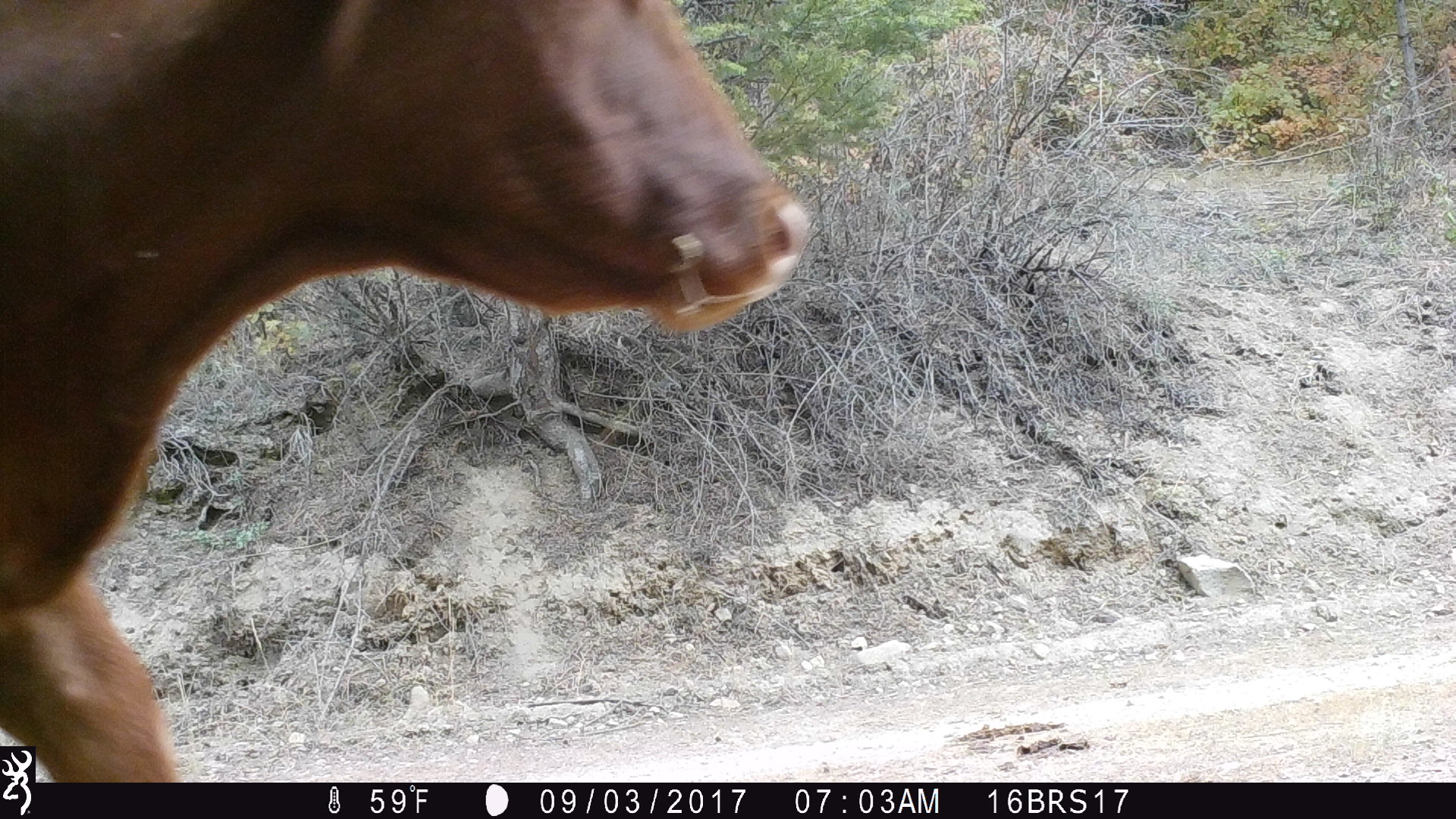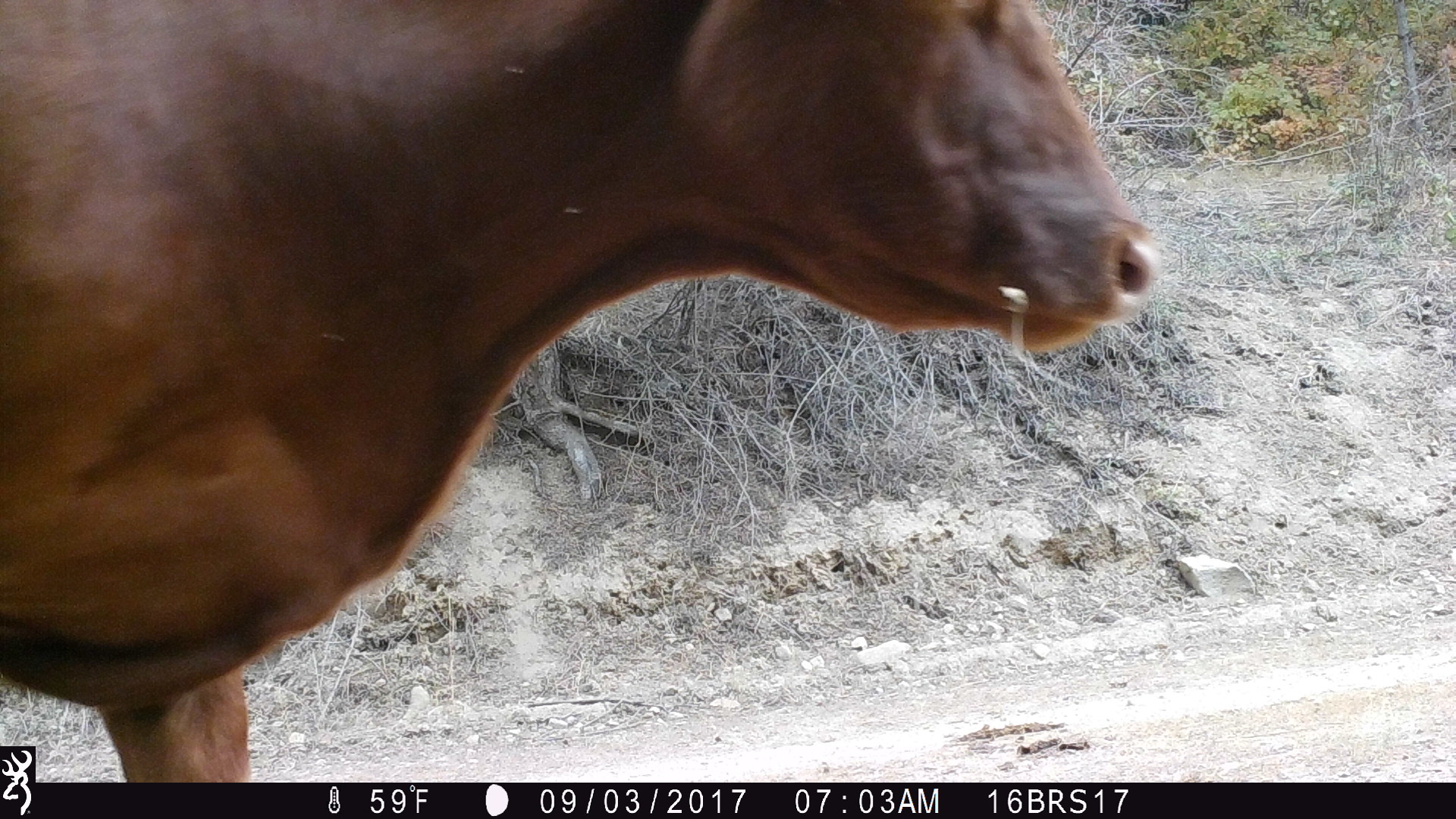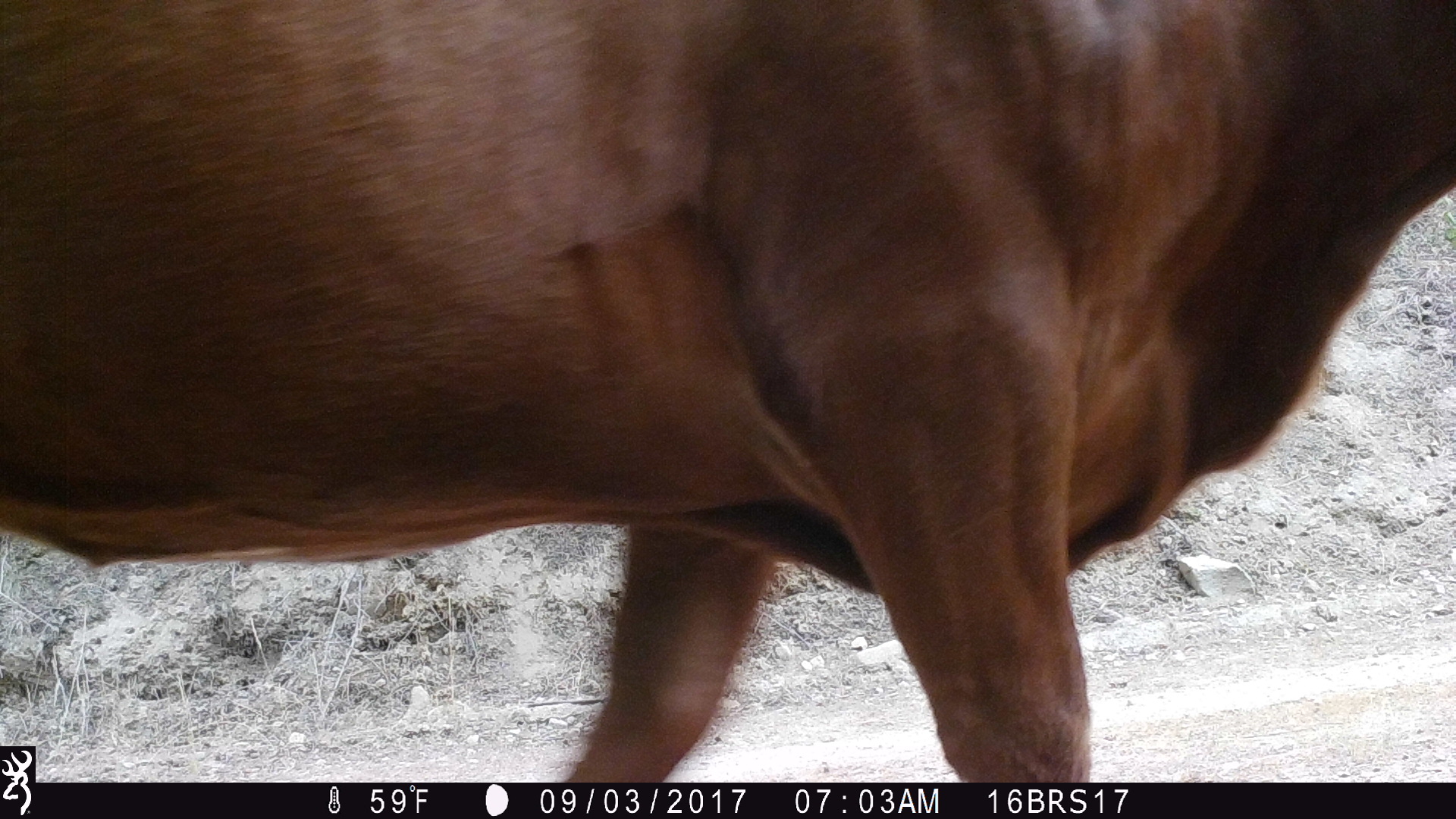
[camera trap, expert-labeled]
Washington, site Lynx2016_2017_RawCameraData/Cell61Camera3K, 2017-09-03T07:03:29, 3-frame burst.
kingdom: Animalia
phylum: Chordata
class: Mammalia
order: Artiodactyla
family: Bovidae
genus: Bos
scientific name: Bos taurus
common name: domestic cattle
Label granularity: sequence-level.